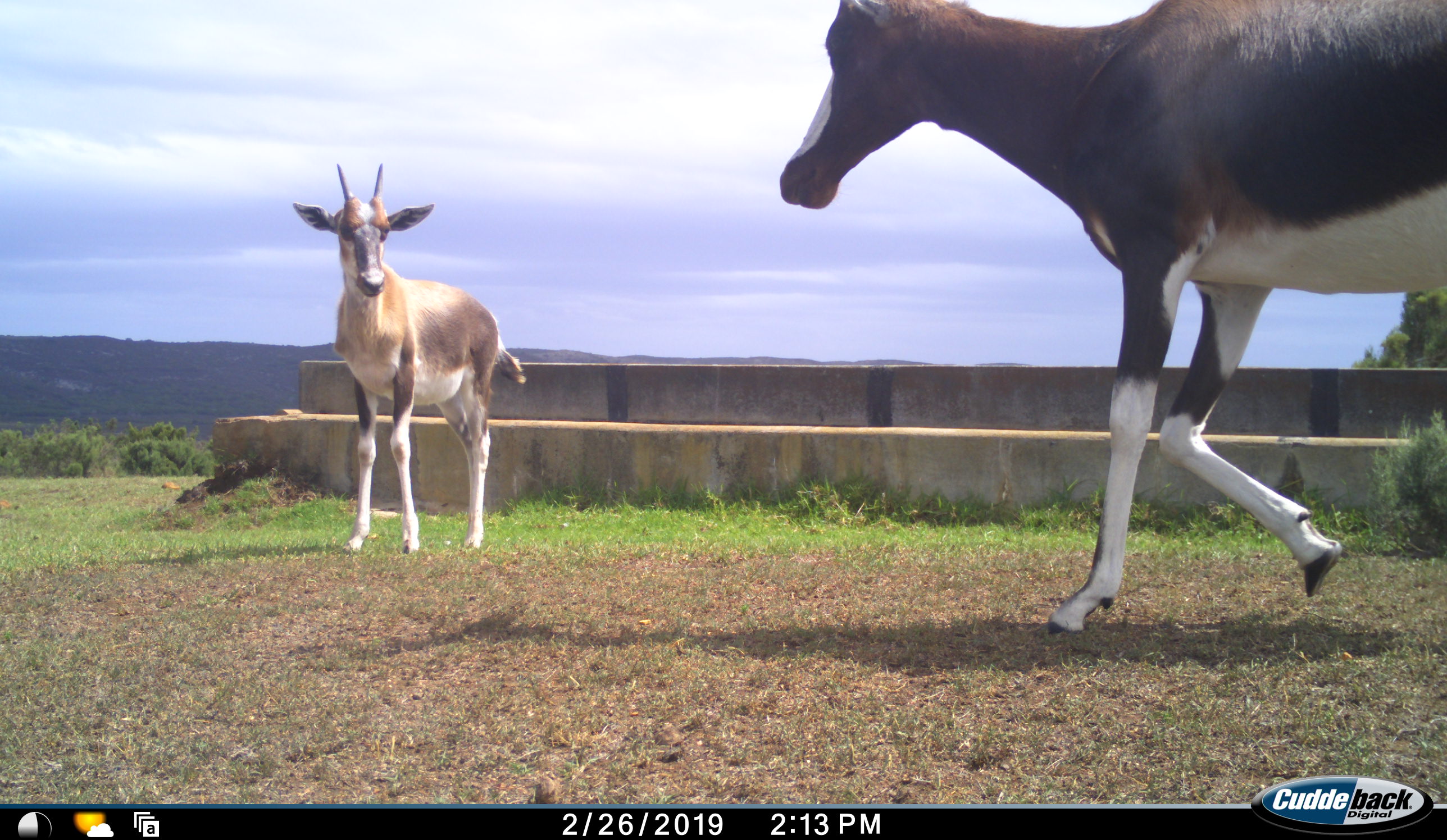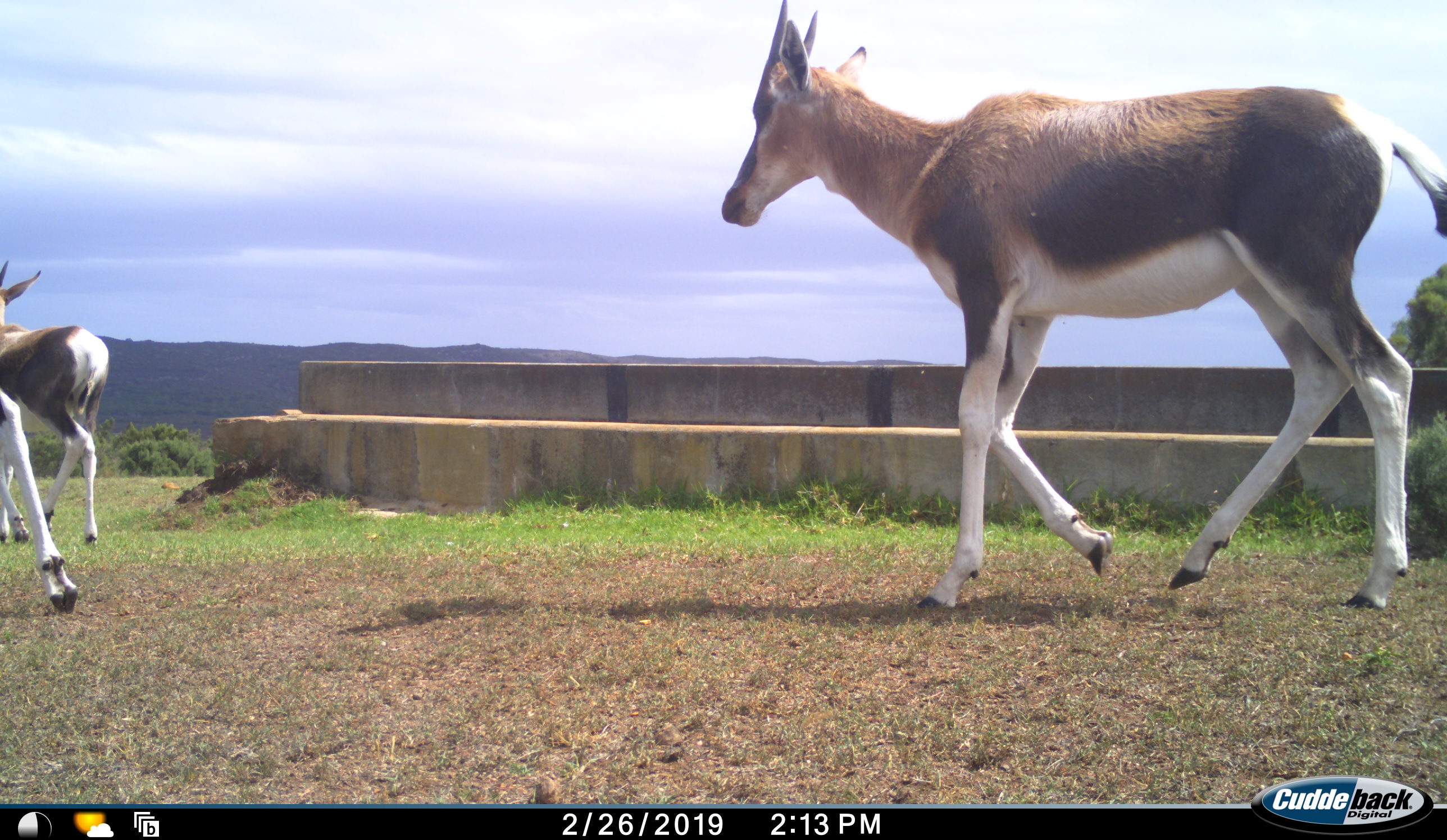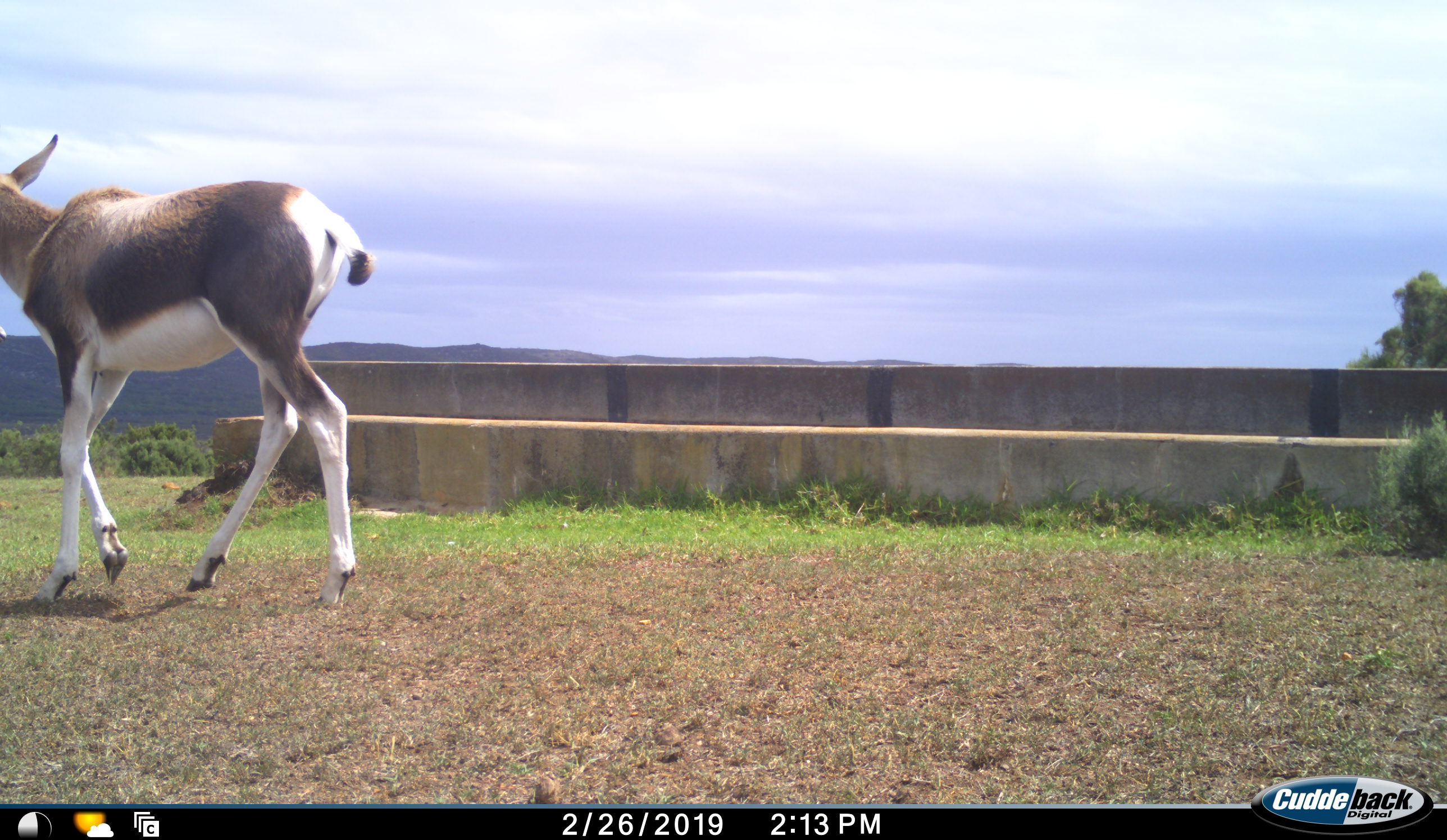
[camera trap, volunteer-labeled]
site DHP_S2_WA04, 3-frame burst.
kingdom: Animalia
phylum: Chordata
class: Mammalia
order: Artiodactyla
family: Bovidae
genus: Damaliscus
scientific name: Damaliscus pygargus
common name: bontebok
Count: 3.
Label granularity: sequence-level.